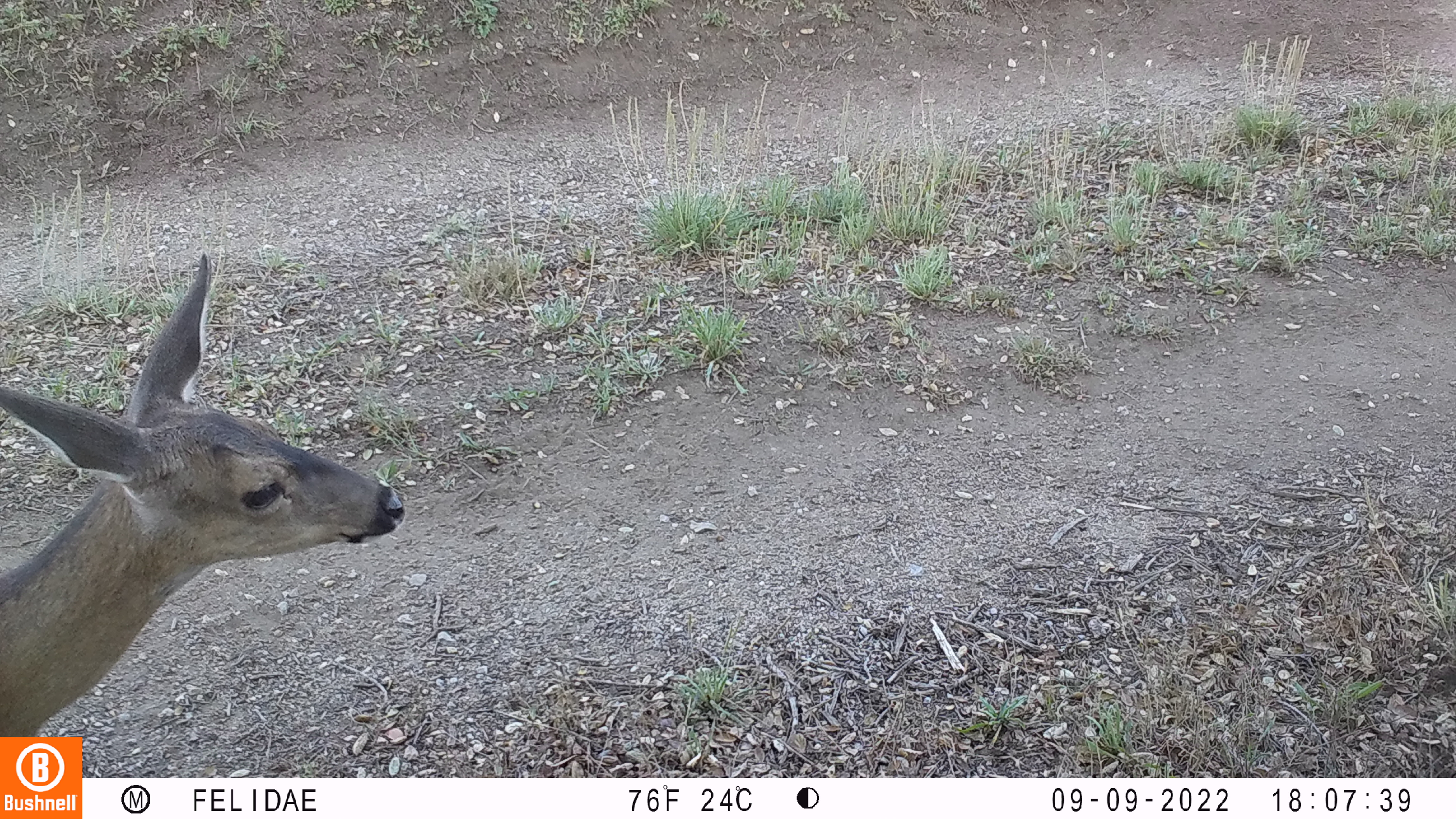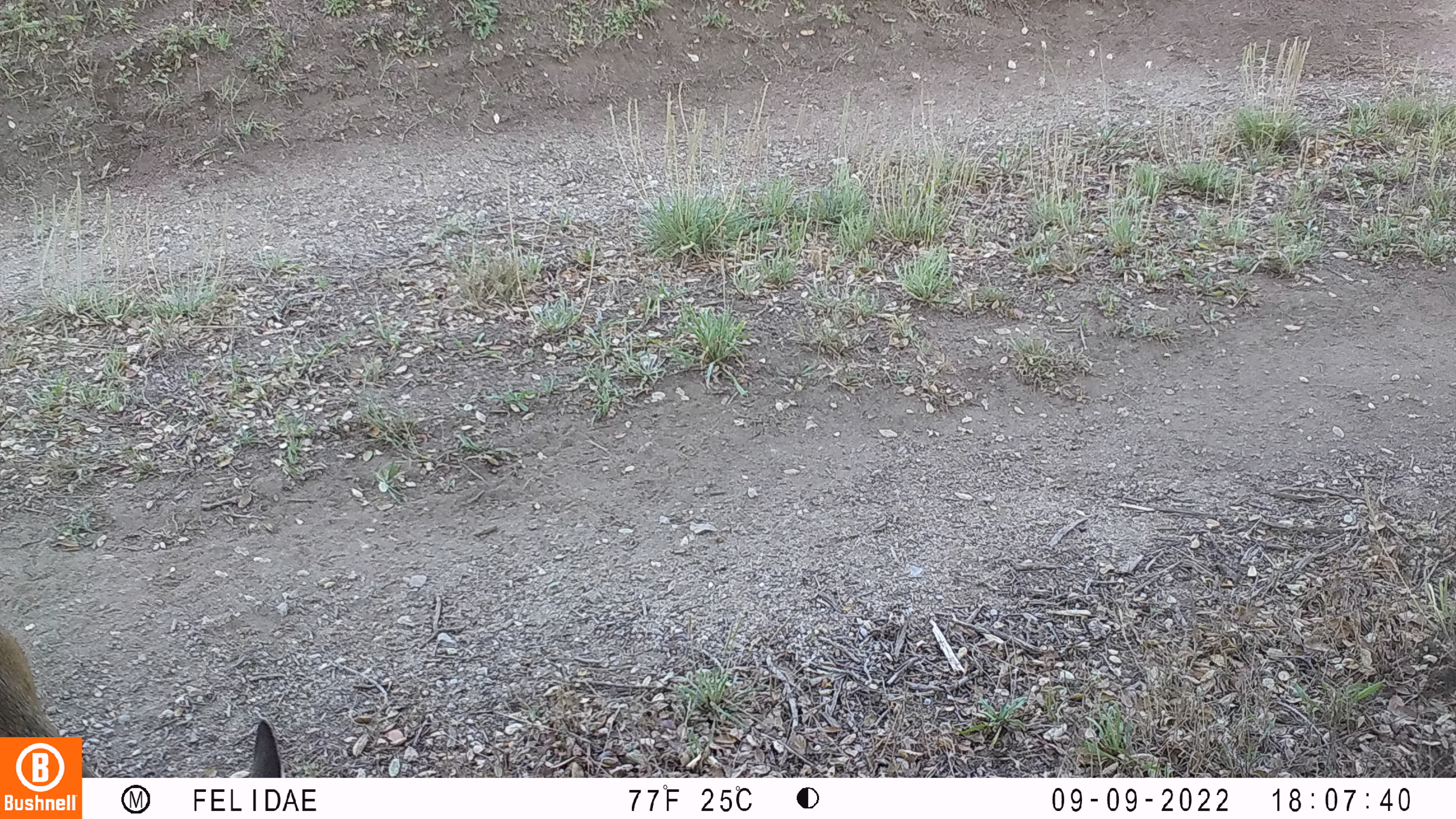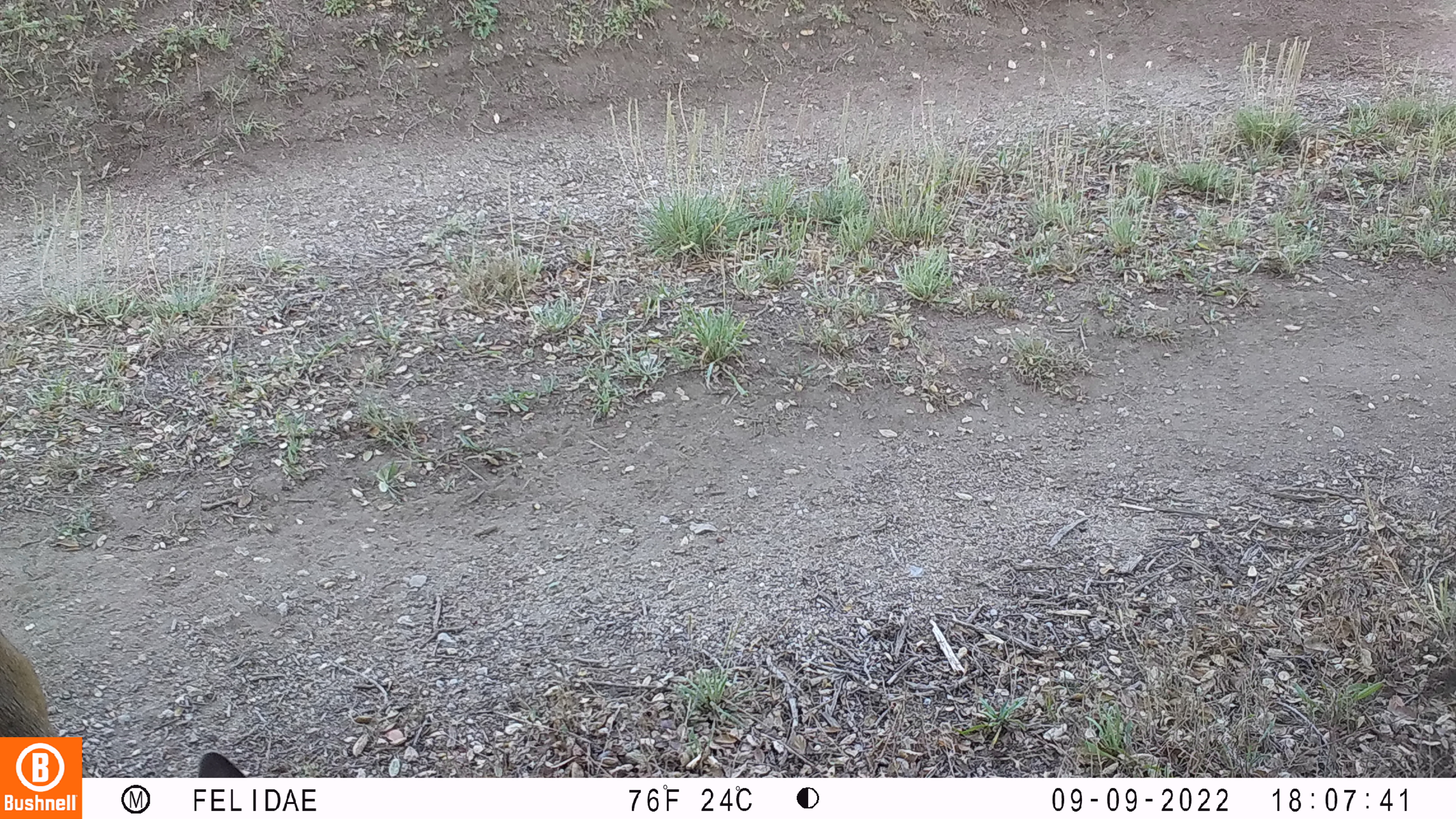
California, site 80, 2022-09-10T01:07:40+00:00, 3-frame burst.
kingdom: Animalia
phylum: Chordata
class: Mammalia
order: Artiodactyla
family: Cervidae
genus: Odocoileus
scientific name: Odocoileus hemionus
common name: mule deer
Mule deer (Odocoileus hemionus).